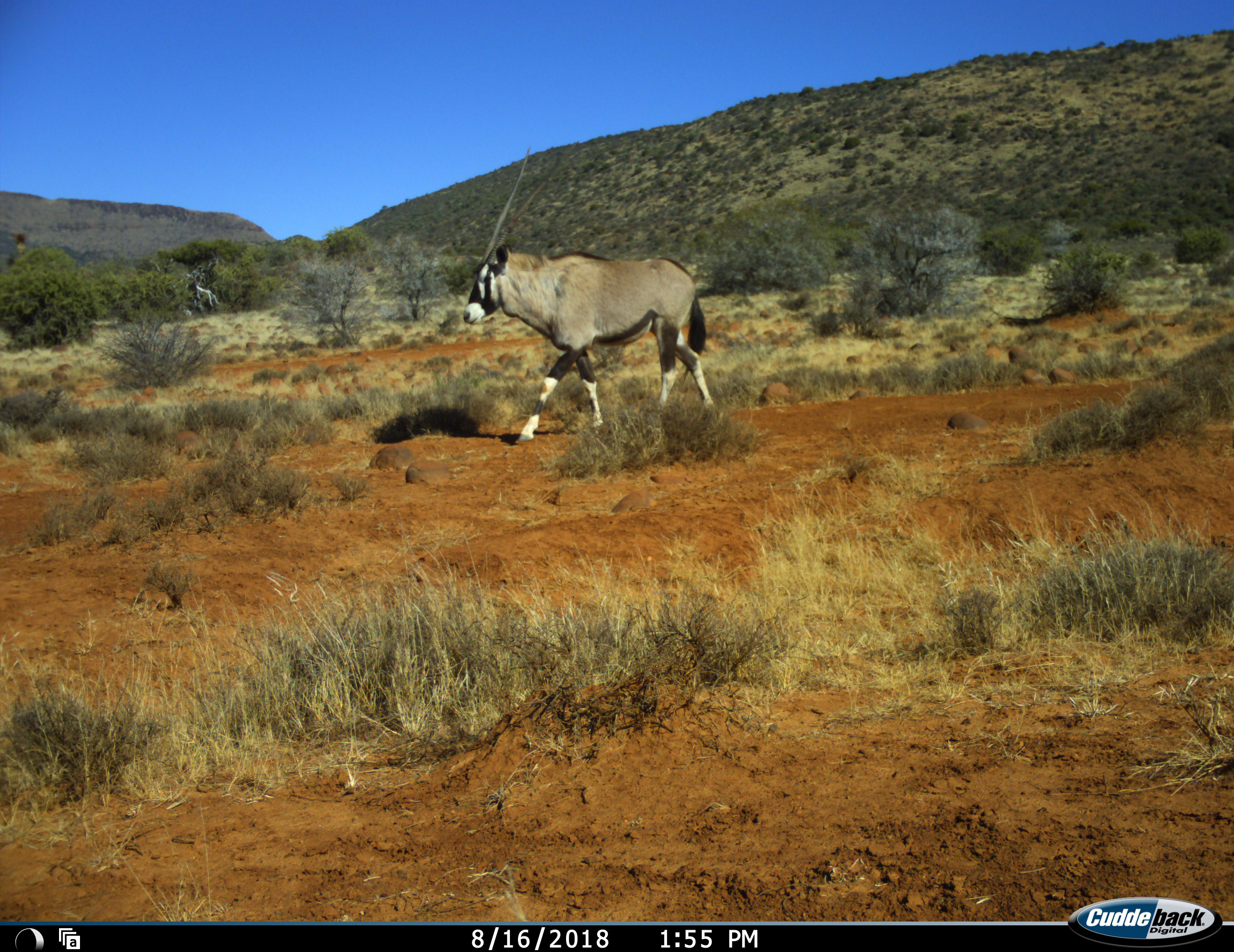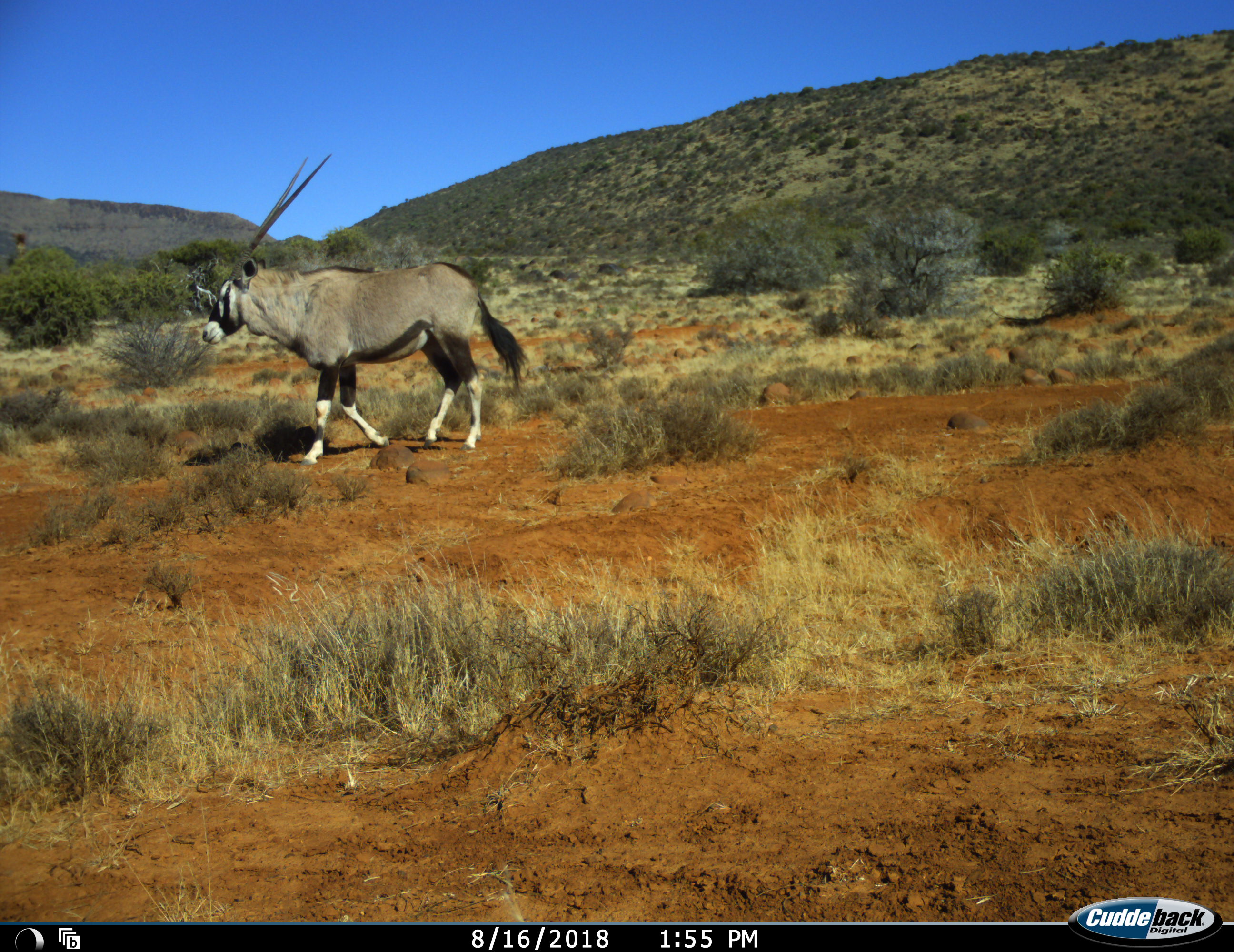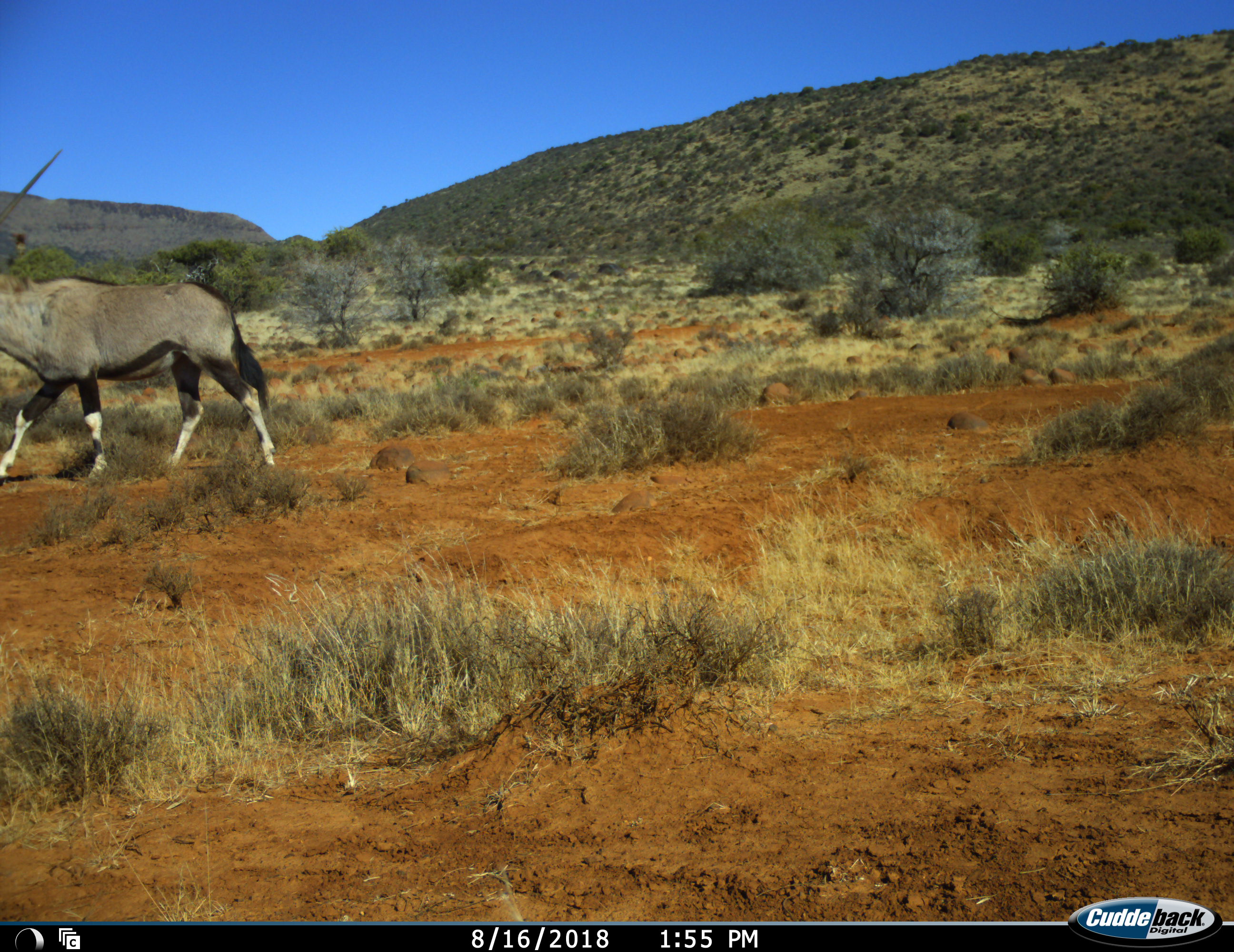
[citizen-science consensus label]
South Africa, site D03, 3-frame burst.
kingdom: Animalia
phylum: Chordata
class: Mammalia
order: Artiodactyla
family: Bovidae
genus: Oryx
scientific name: Oryx gazella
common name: gemsbok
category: gemsbokoryx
Gemsbokoryx (gemsbok) (Oryx gazella), count 1. Behavior (volunteer vote fractions): standing 0%, resting 0%, moving 100%, interacting 0%. Young present (vote fraction): 0%. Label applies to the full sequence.